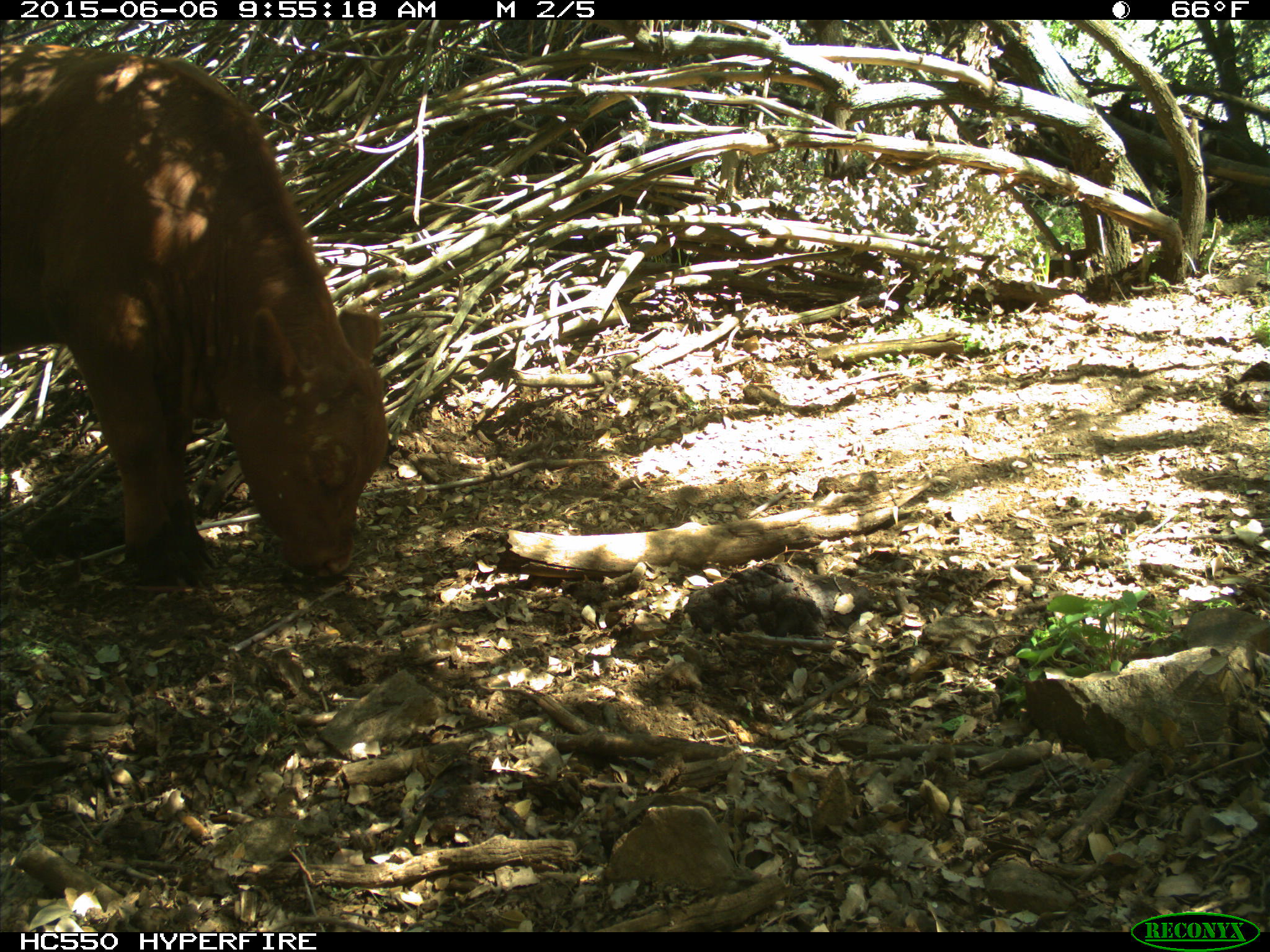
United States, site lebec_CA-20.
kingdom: Animalia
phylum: Chordata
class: Mammalia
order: Artiodactyla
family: Bovidae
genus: Bos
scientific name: Bos taurus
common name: domestic cow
Bos taurus (domestic cow).